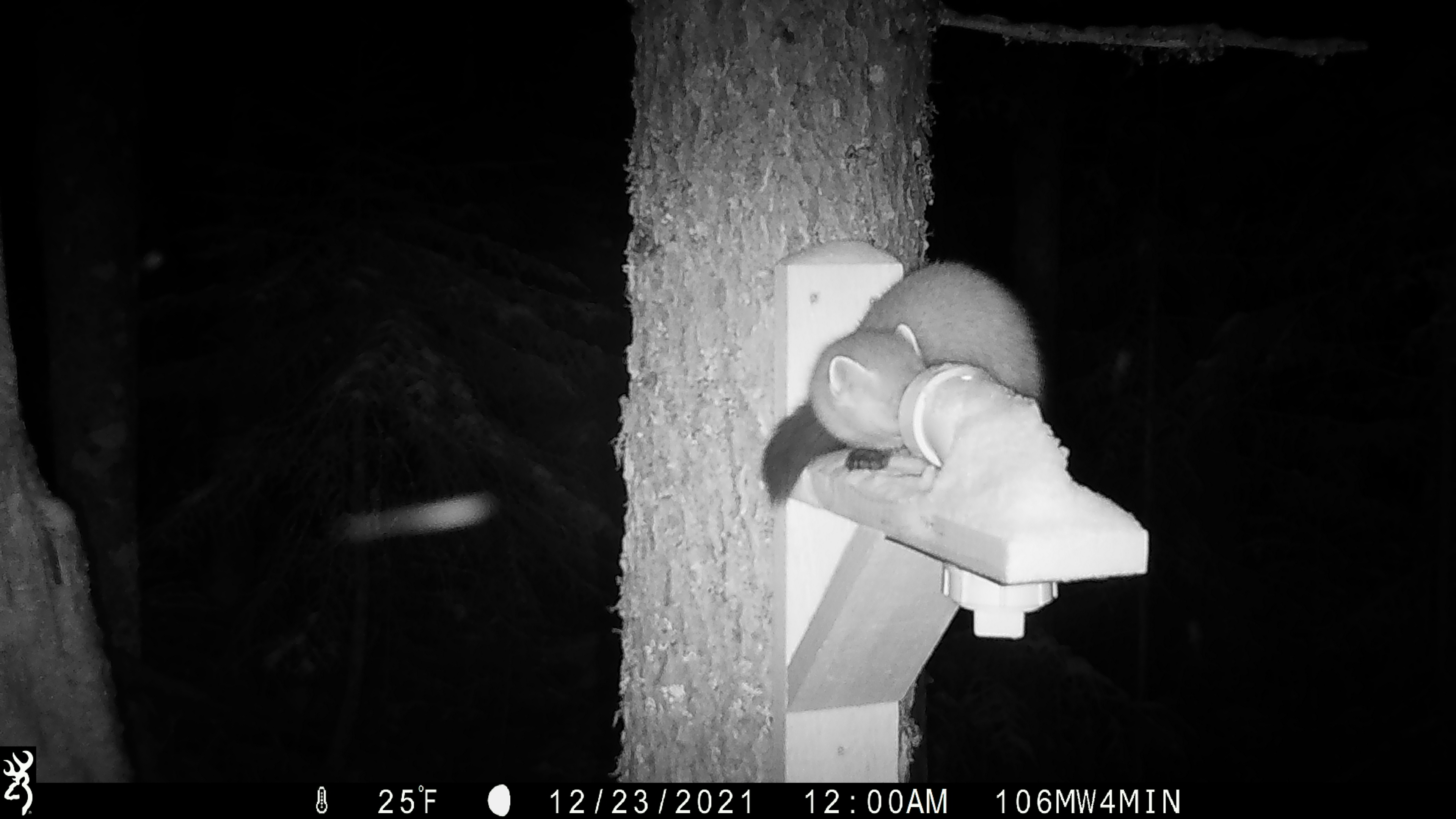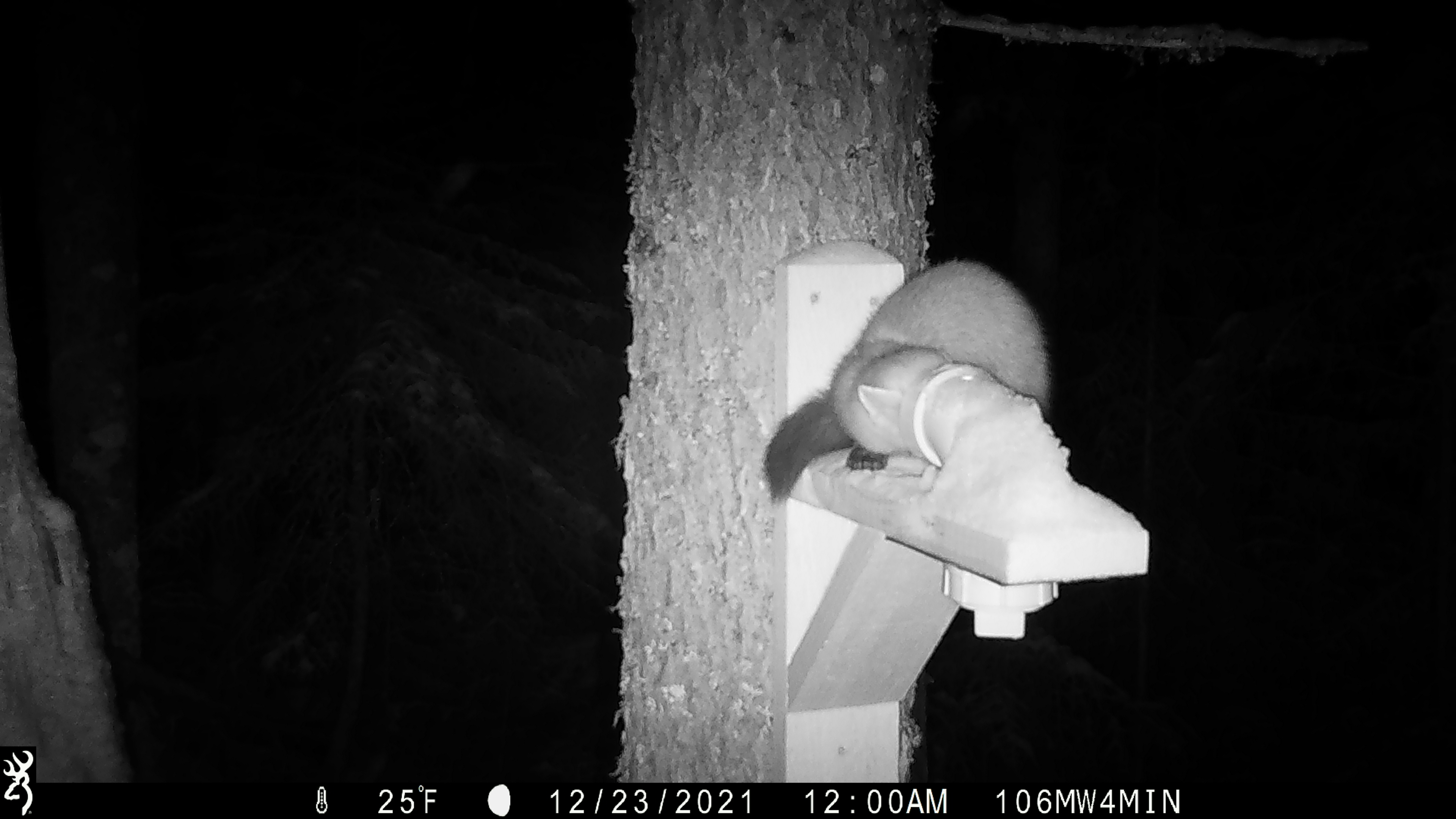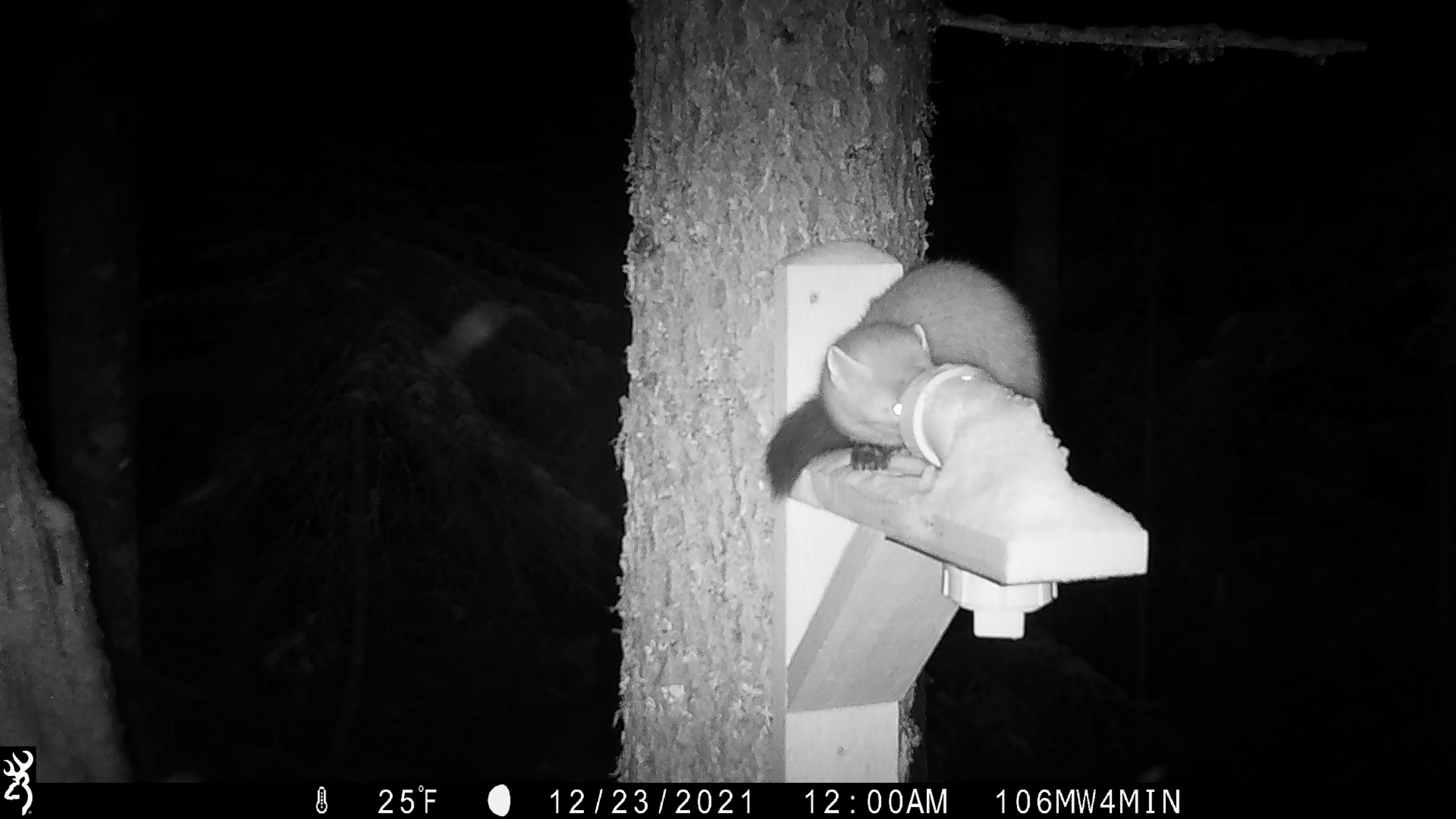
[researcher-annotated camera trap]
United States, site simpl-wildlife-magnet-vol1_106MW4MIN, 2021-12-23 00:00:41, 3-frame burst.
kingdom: Animalia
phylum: Chordata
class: Mammalia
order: Carnivora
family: Mustelidae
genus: Martes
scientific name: Martes americana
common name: american marten